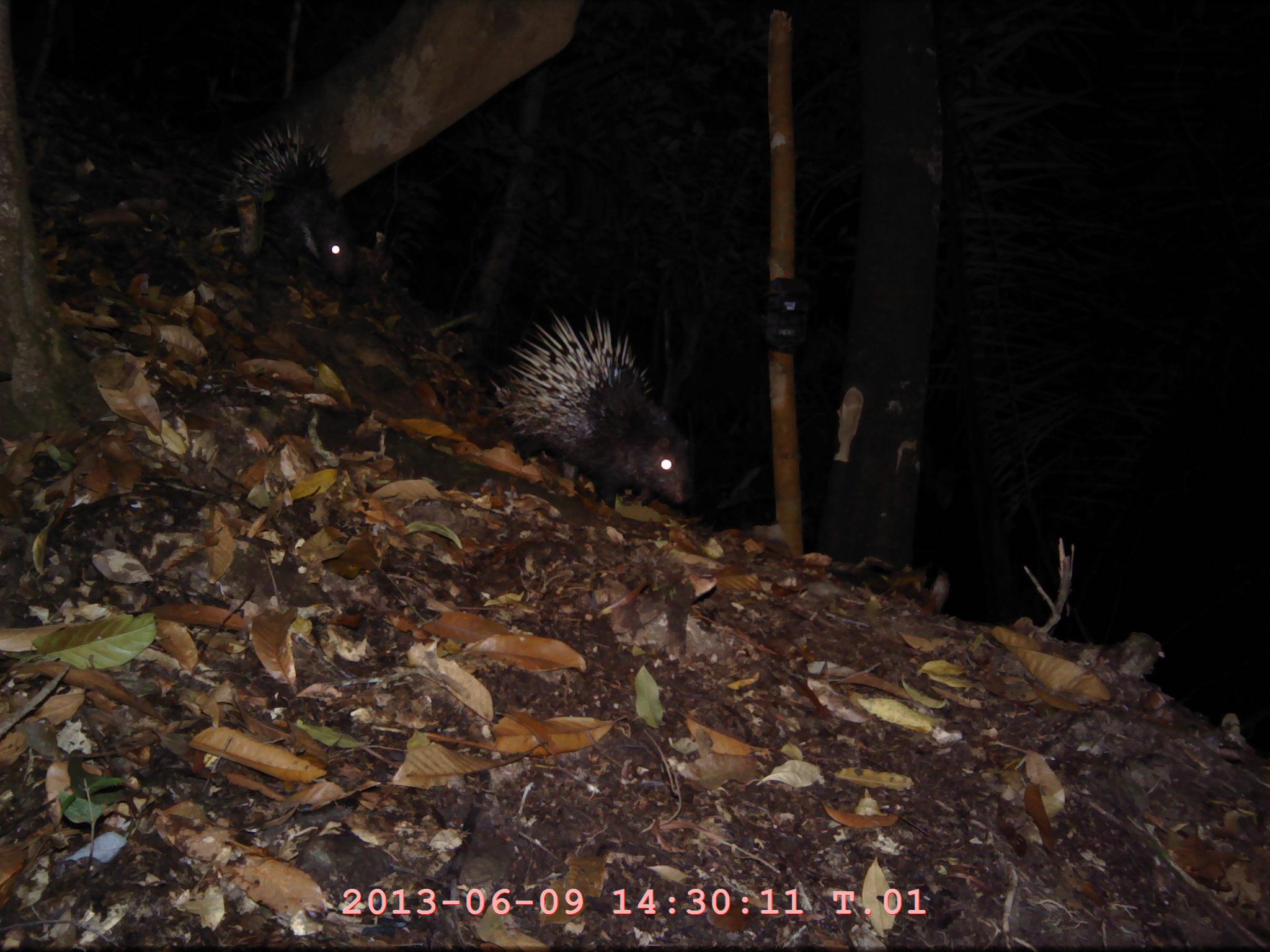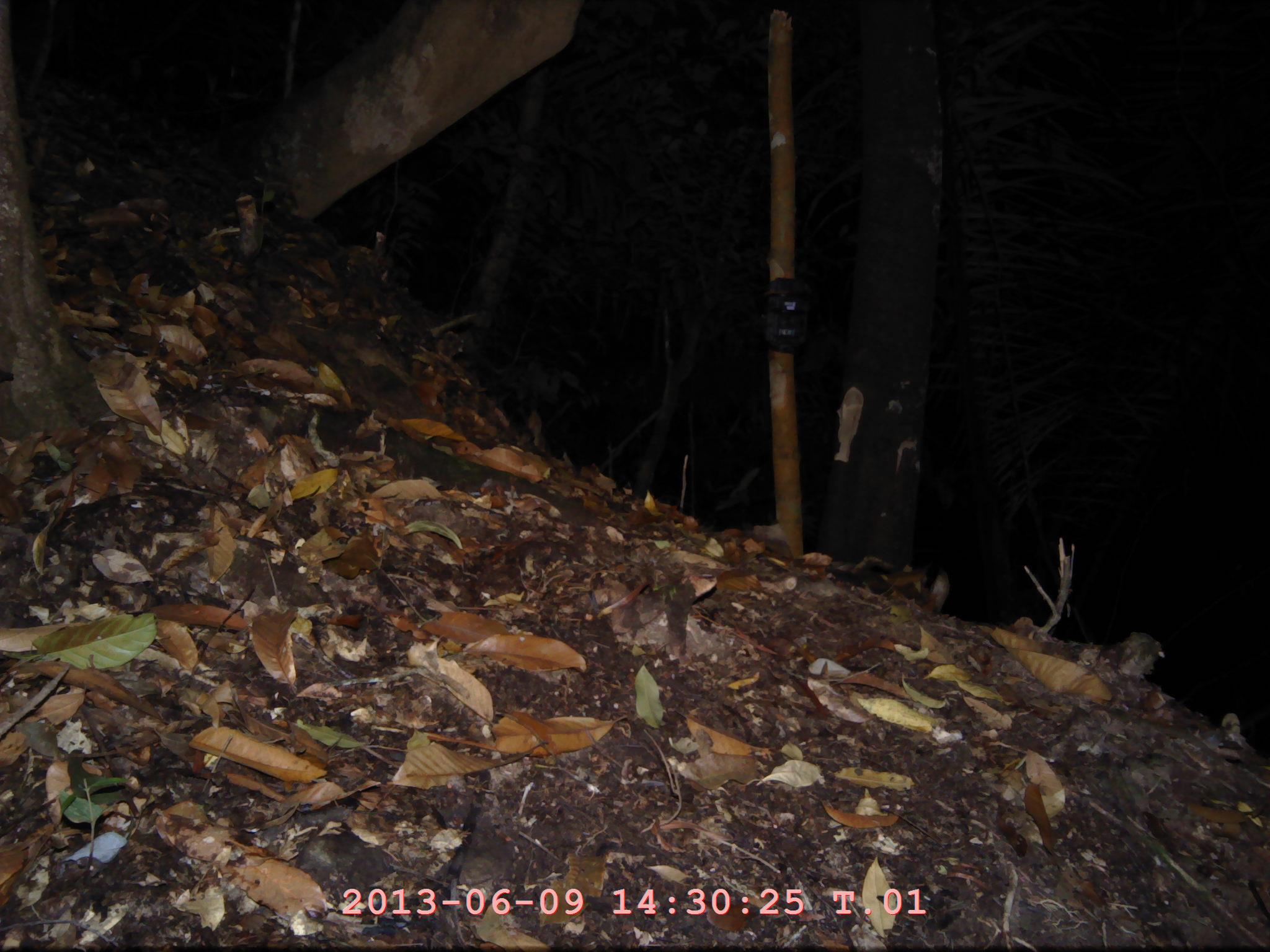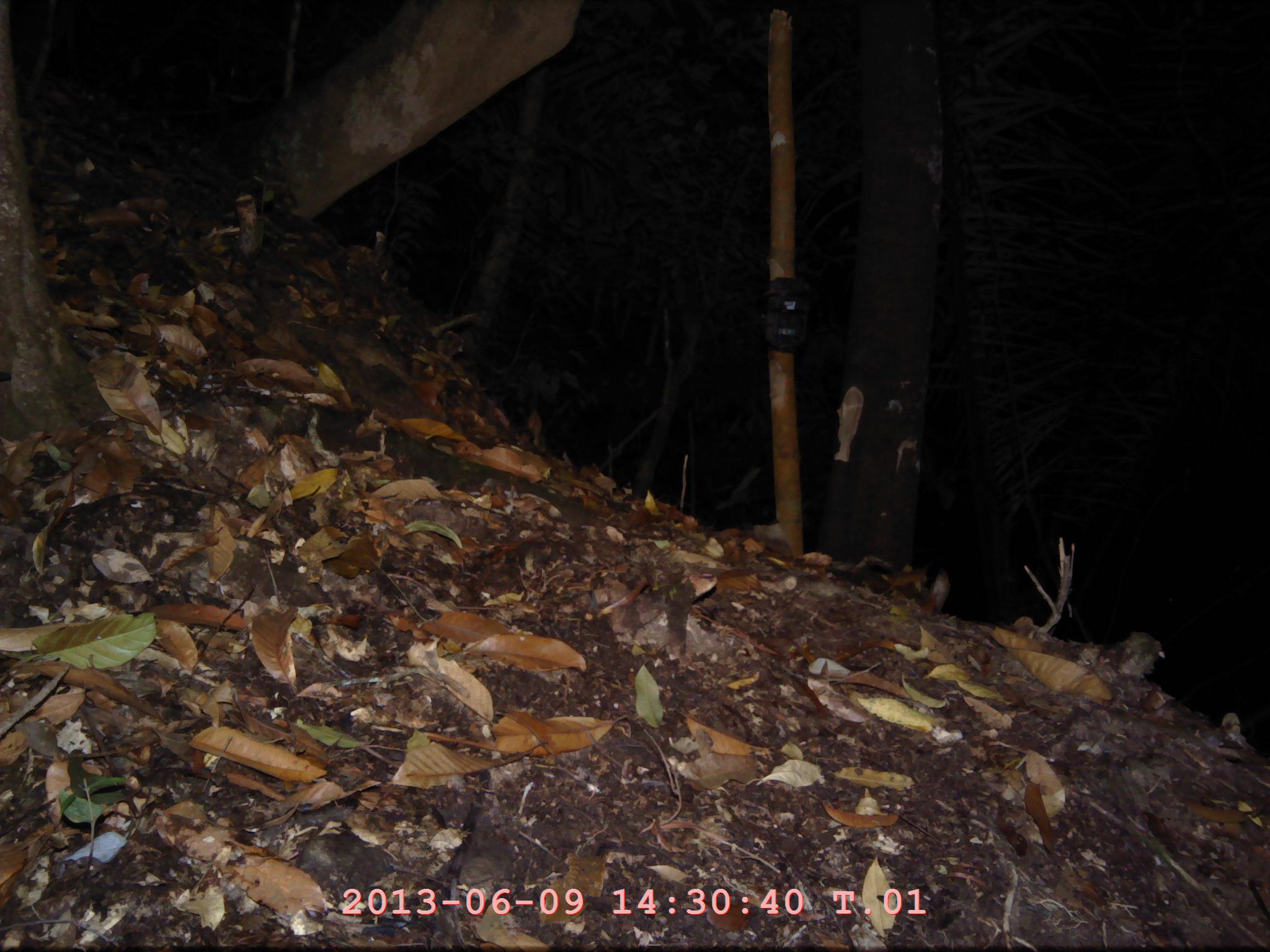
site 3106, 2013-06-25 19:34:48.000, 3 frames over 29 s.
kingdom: Animalia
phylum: Chordata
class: Mammalia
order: Rodentia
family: Hystricidae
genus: Hystrix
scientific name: Hystrix brachyura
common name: east asian porcupine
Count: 2.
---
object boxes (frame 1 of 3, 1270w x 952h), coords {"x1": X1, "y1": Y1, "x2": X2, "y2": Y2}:
hystrix brachyura: {"x1": 487, "y1": 306, "x2": 696, "y2": 512}; {"x1": 228, "y1": 117, "x2": 358, "y2": 286}